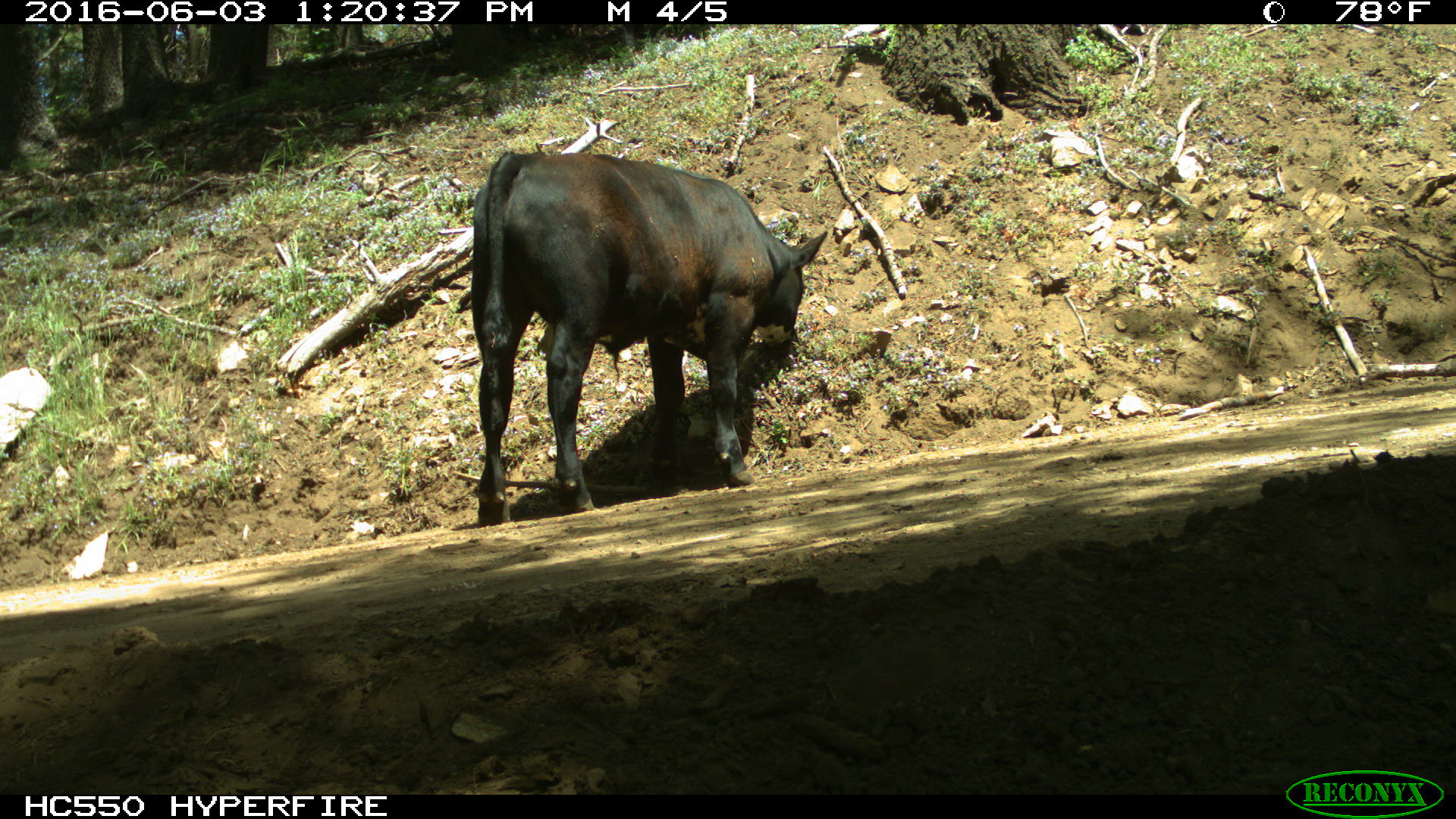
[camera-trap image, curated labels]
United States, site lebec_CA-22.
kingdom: Animalia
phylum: Chordata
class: Mammalia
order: Artiodactyla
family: Bovidae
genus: Bos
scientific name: Bos taurus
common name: domestic cow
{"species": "Bos taurus (domestic cow)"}